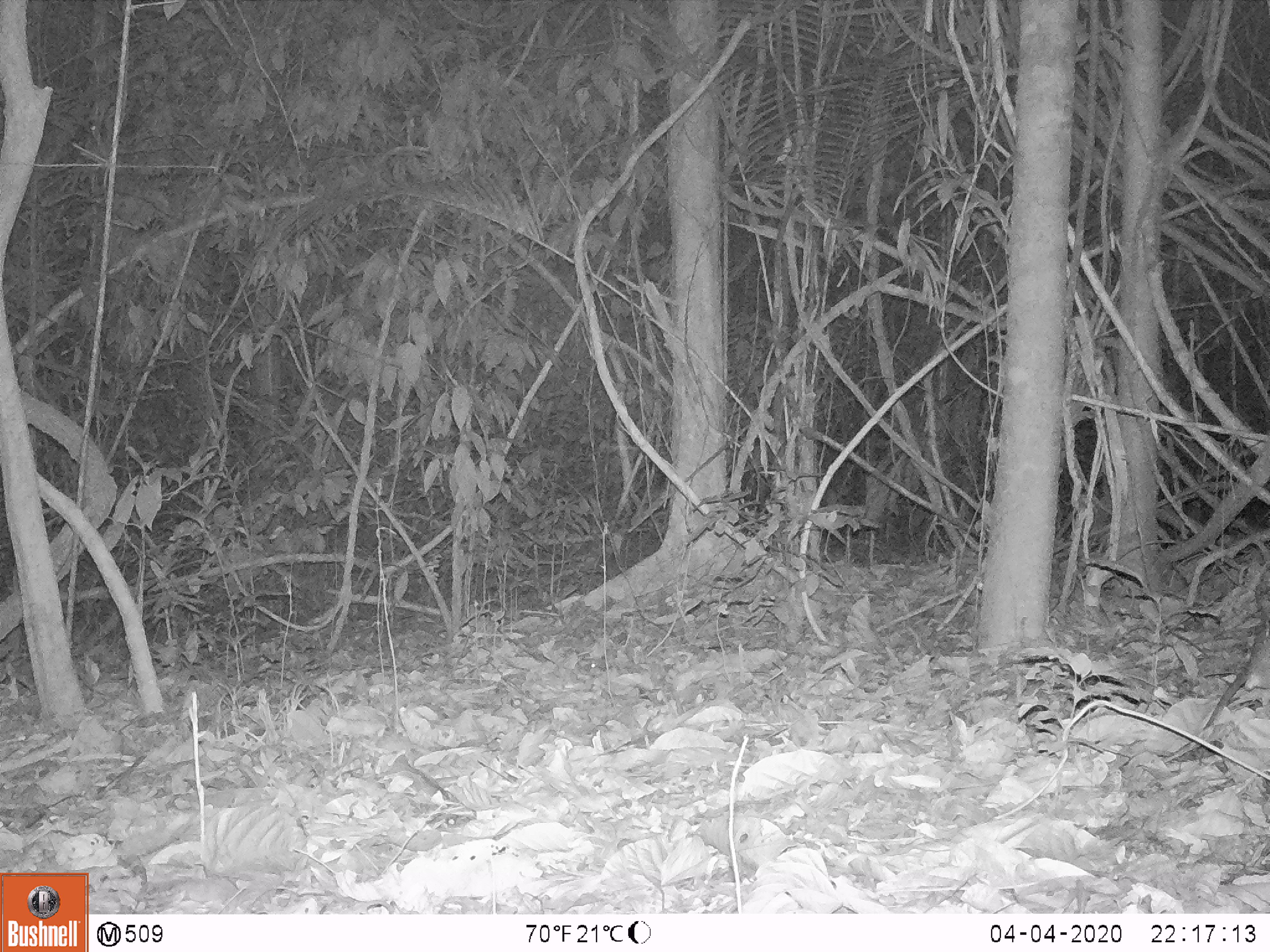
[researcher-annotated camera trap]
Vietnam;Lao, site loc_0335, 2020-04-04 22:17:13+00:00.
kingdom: Animalia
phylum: Chordata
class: Mammalia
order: Rodentia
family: Muridae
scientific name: Muridae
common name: old-world mice and rats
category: unidentified murid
Unidentified murid (old-world mice and rats) (Muridae). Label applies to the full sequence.